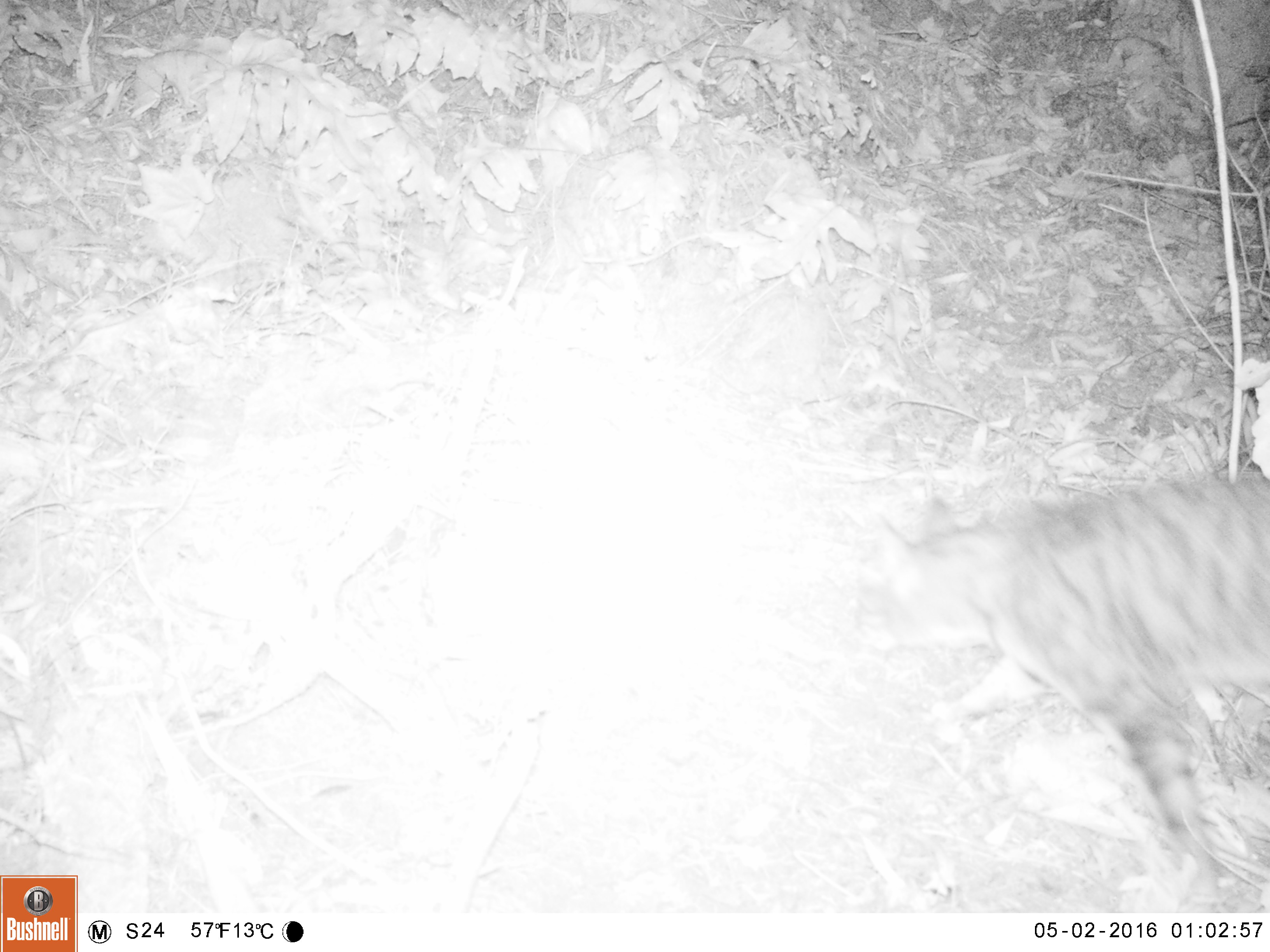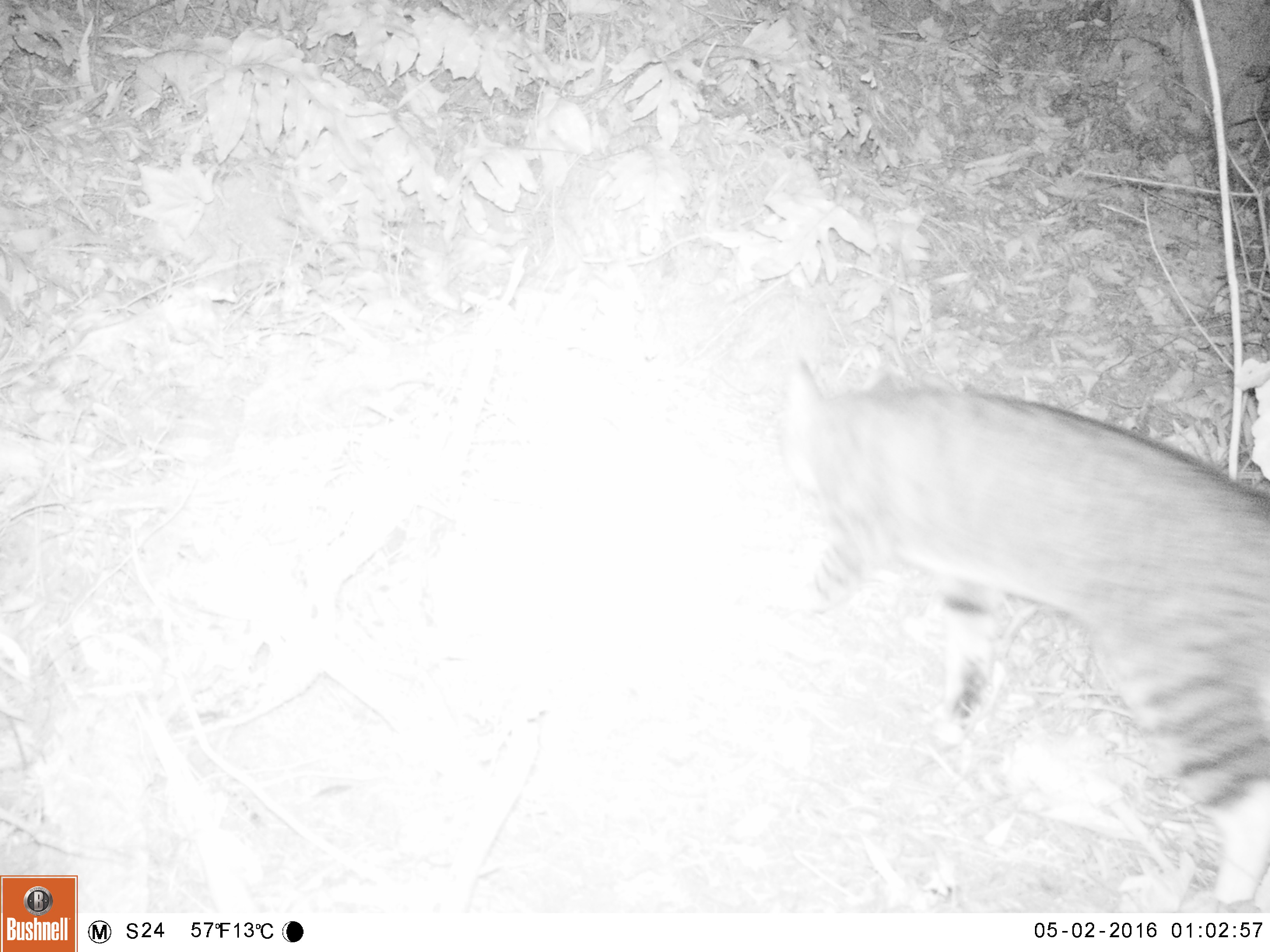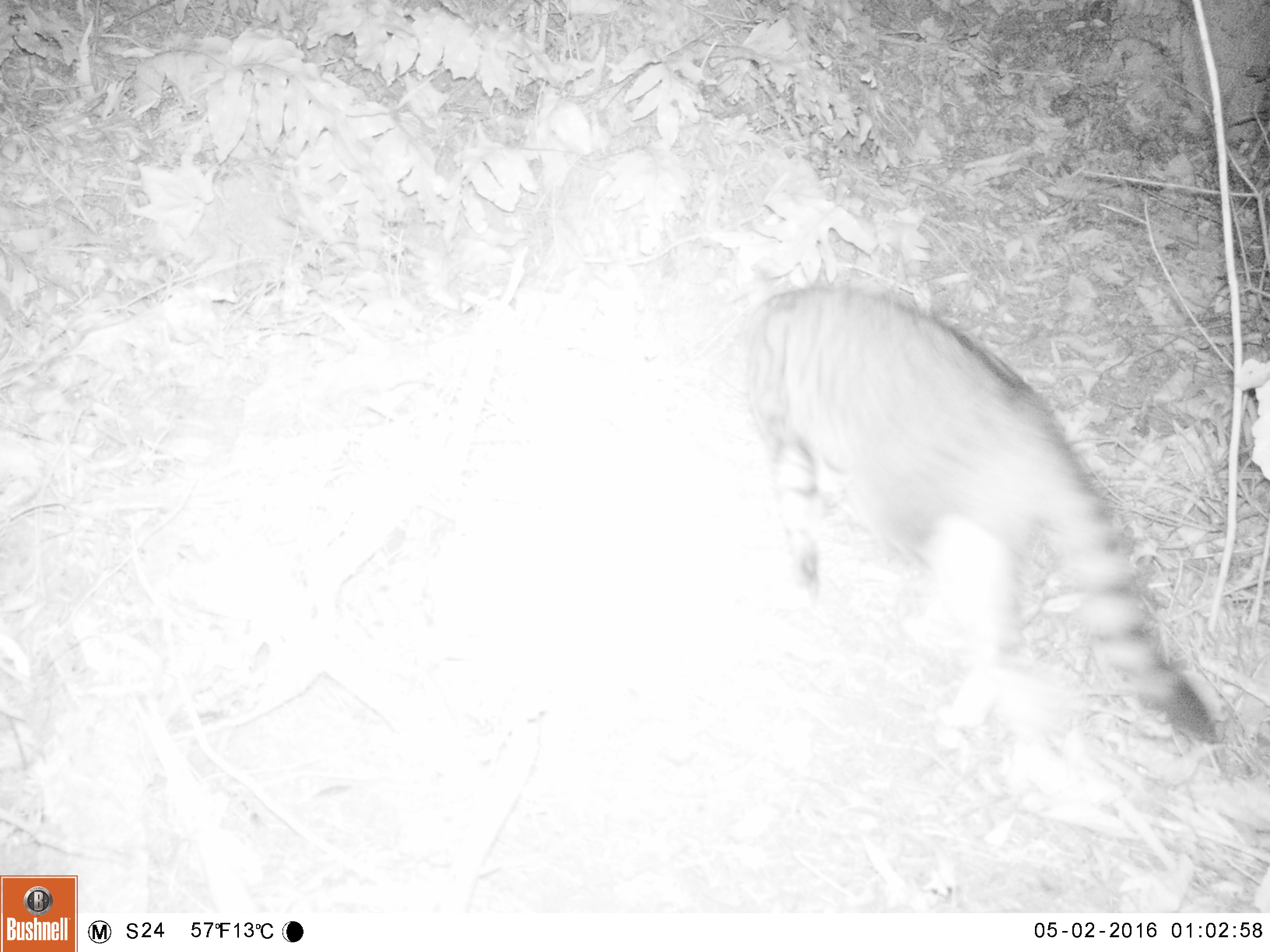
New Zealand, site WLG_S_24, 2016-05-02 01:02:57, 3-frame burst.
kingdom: Animalia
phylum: Chordata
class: Mammalia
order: Carnivora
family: Felidae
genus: Felis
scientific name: Felis catus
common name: domestic cat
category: cat